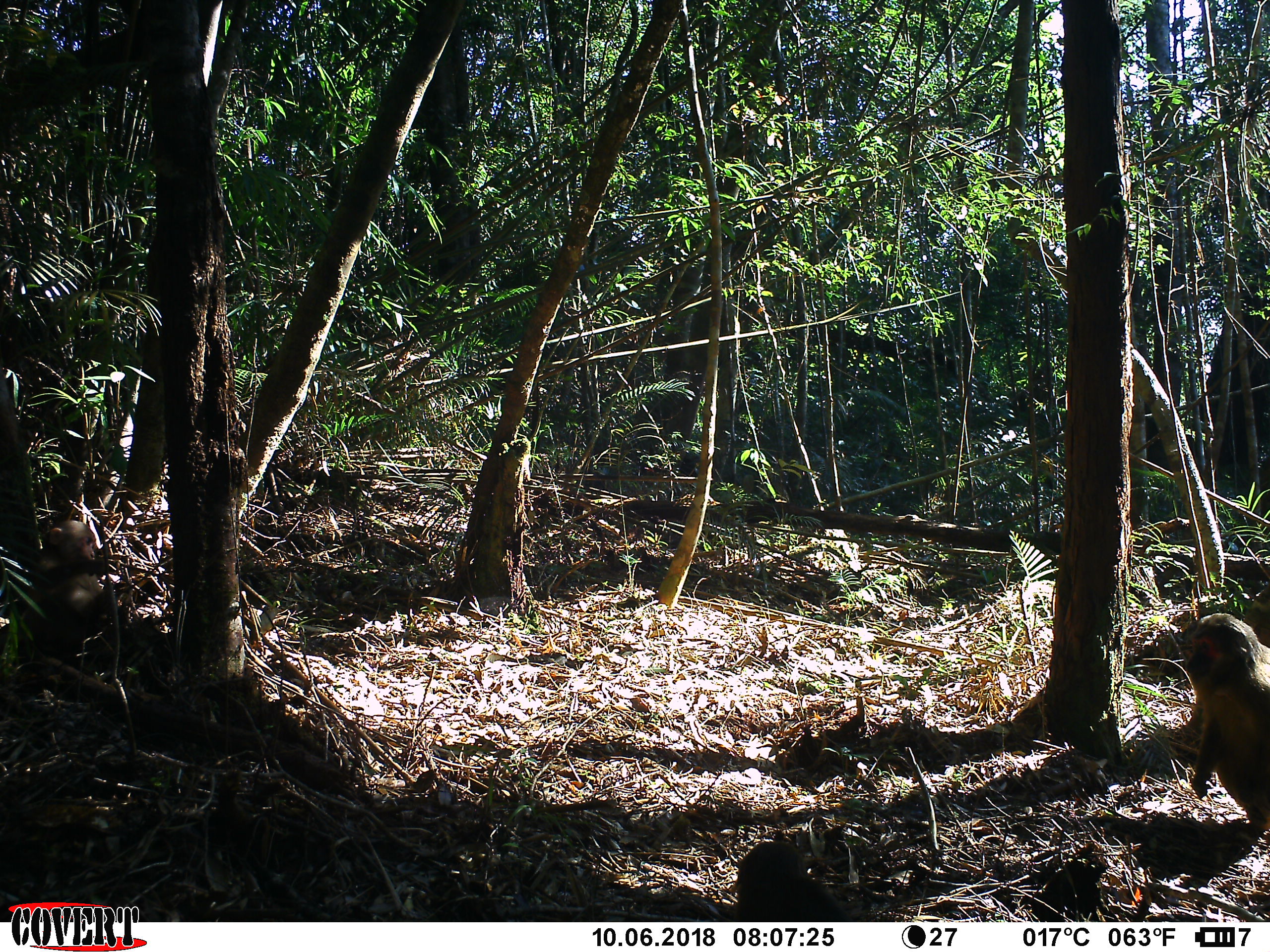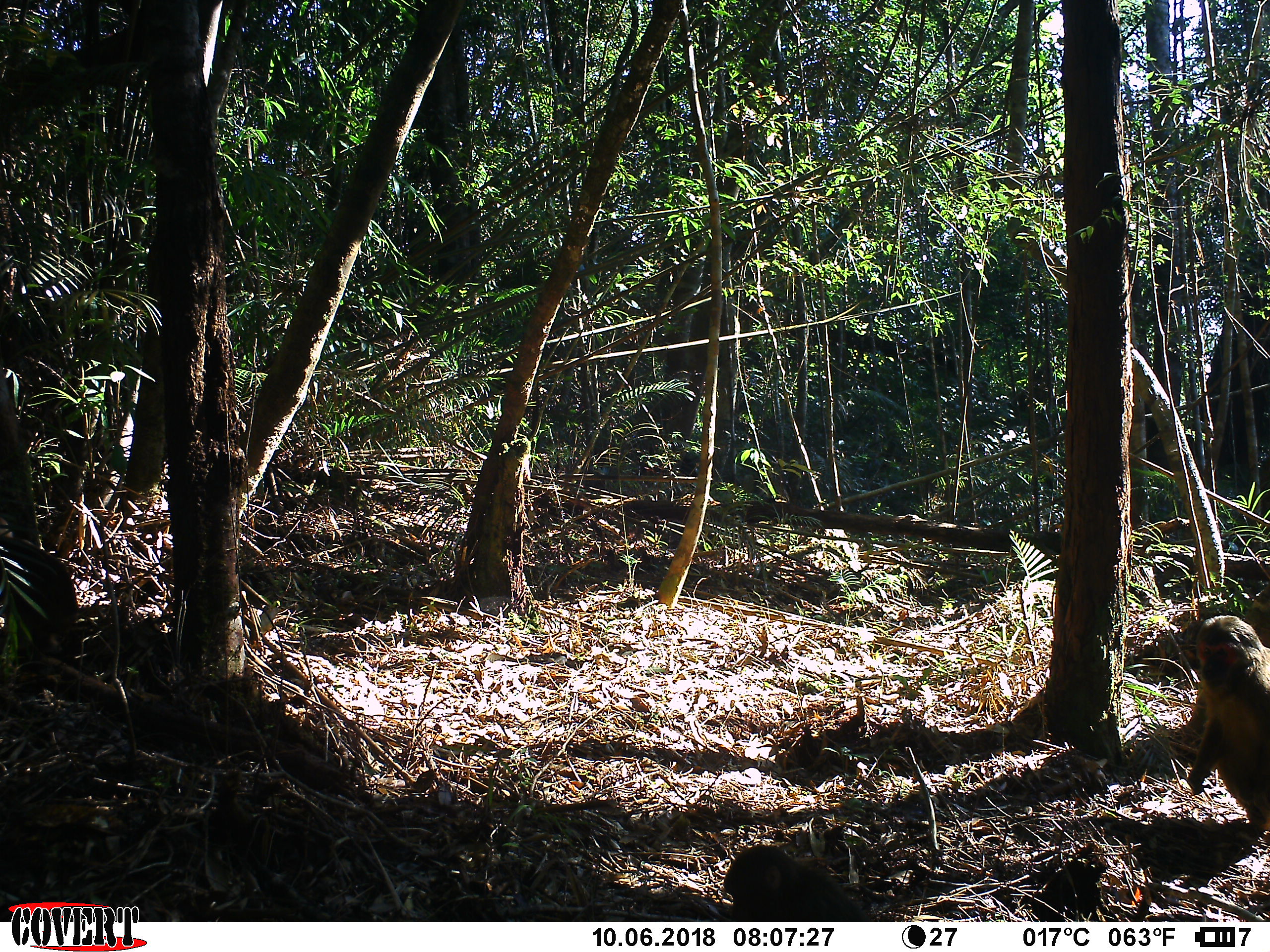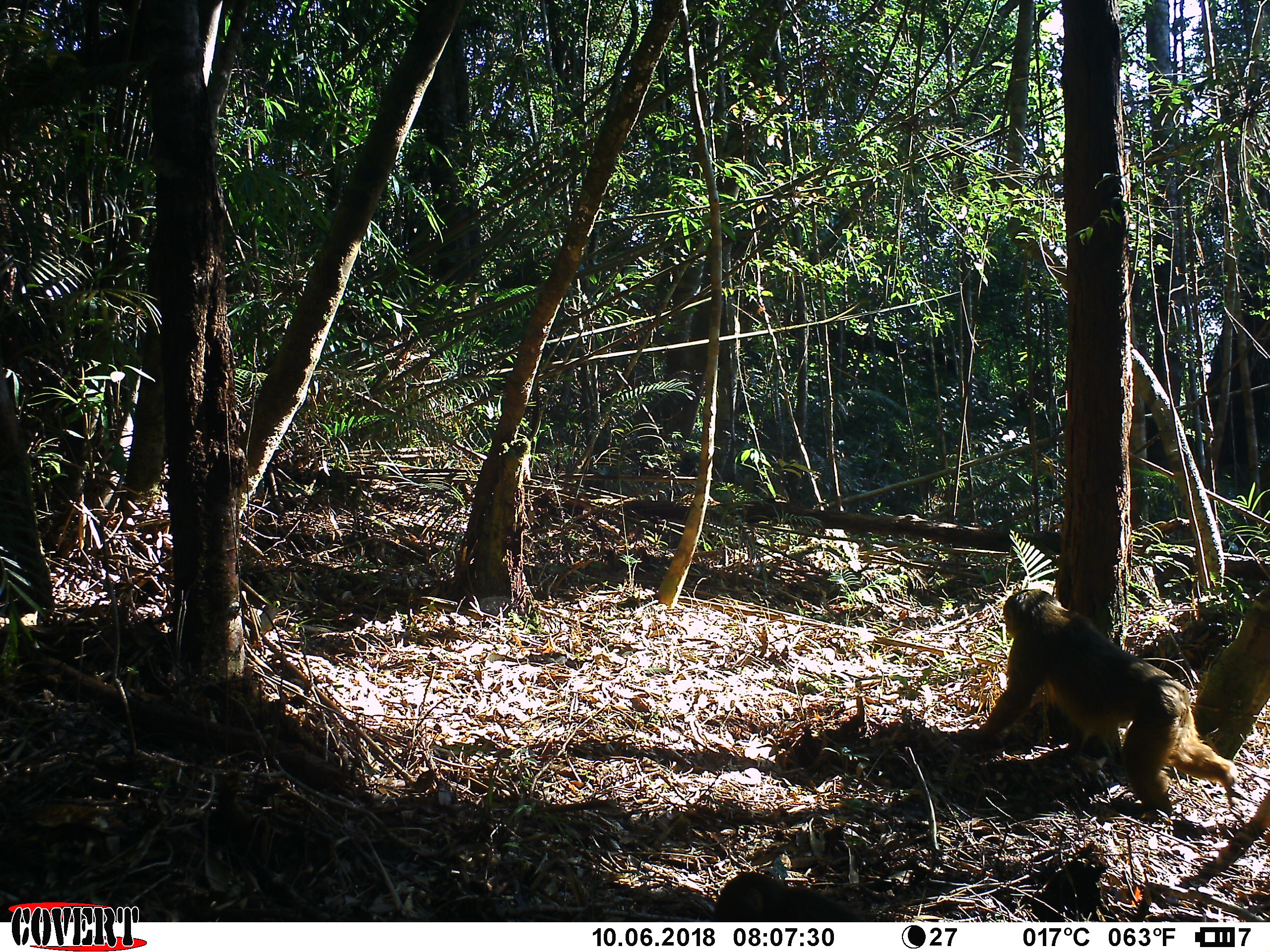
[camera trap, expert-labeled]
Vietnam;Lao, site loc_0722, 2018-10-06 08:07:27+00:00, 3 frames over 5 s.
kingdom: Animalia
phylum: Chordata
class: Mammalia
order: Primates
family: Cercopithecidae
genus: Macaca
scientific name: Macaca arctoides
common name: stump-tailed macaque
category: stump tailed macaque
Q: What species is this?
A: Stump tailed macaque (stump-tailed macaque) (Macaca arctoides).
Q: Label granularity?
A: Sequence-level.